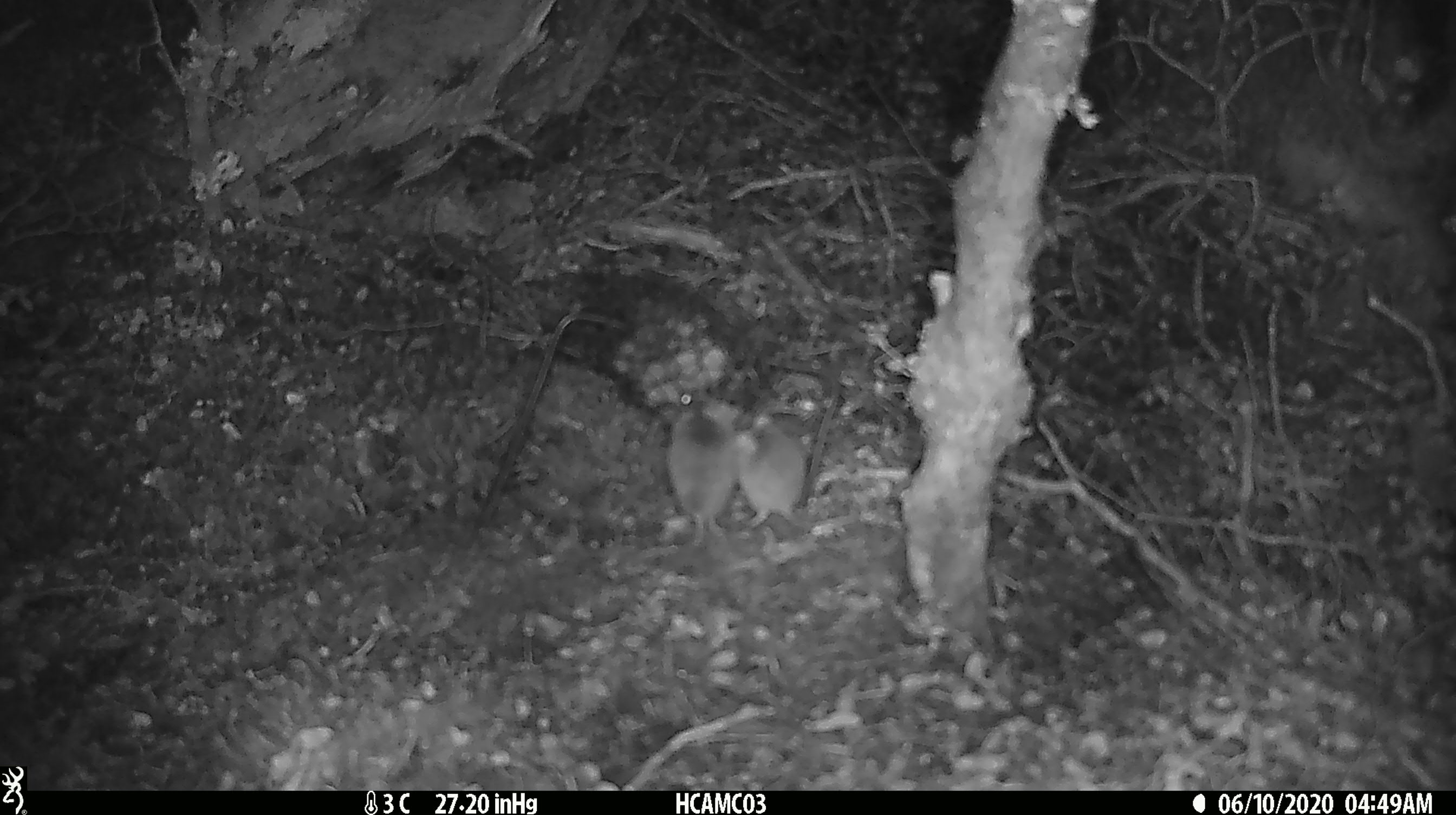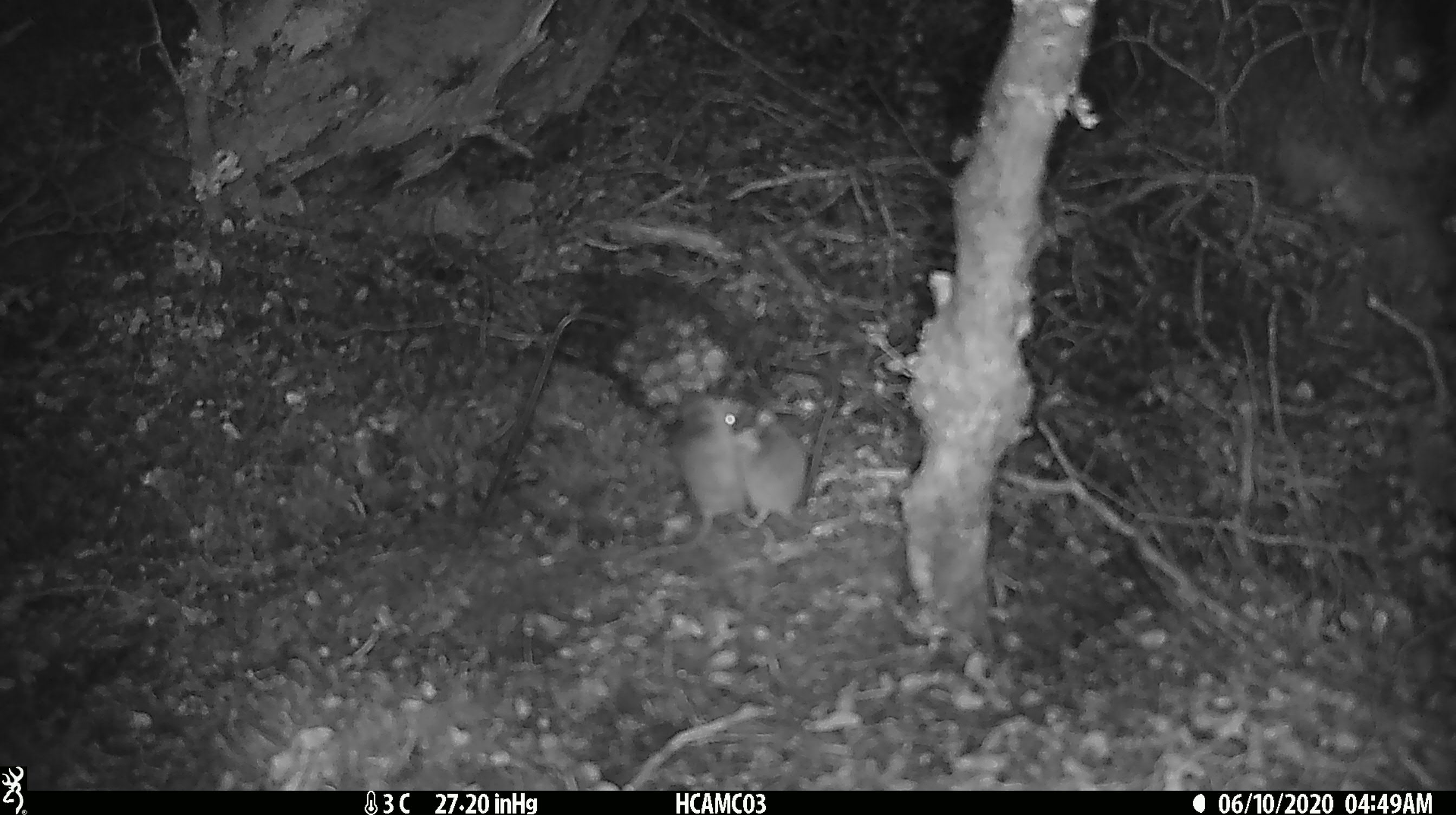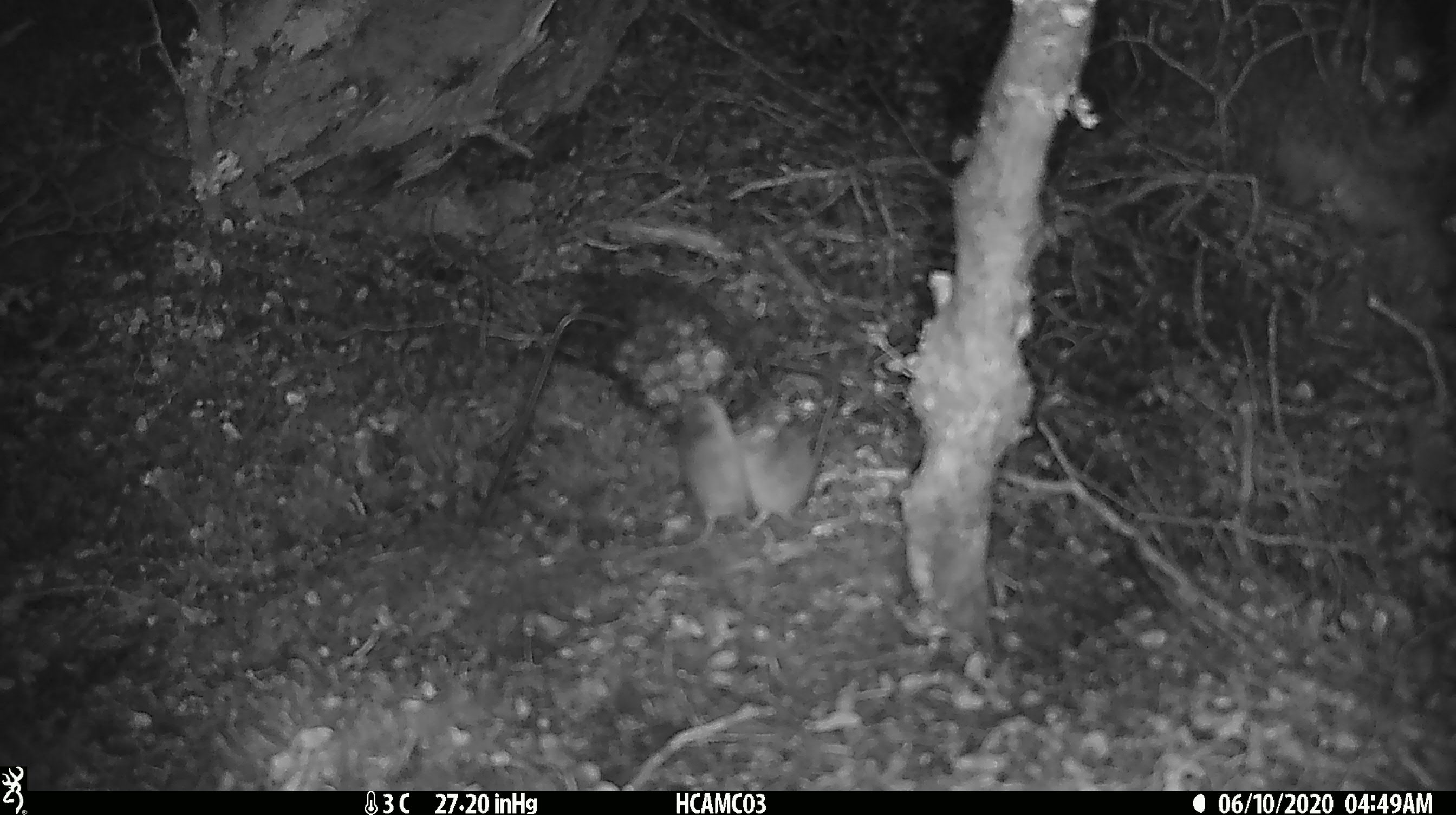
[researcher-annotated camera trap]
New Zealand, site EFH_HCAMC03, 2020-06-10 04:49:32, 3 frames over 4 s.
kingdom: Animalia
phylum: Chordata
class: Mammalia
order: Rodentia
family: Muridae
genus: Mus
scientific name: Mus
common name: mouse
Mouse (Mus).